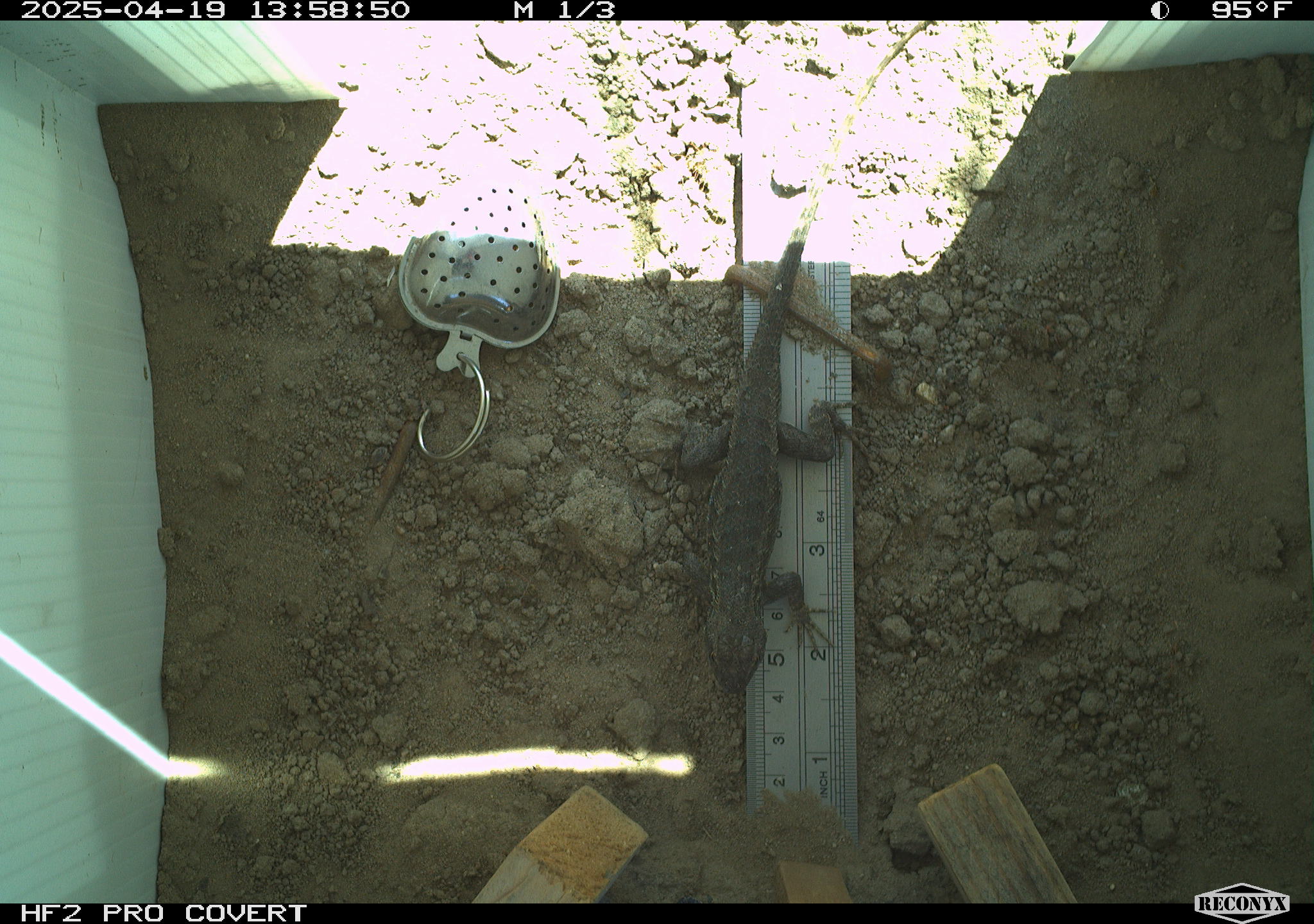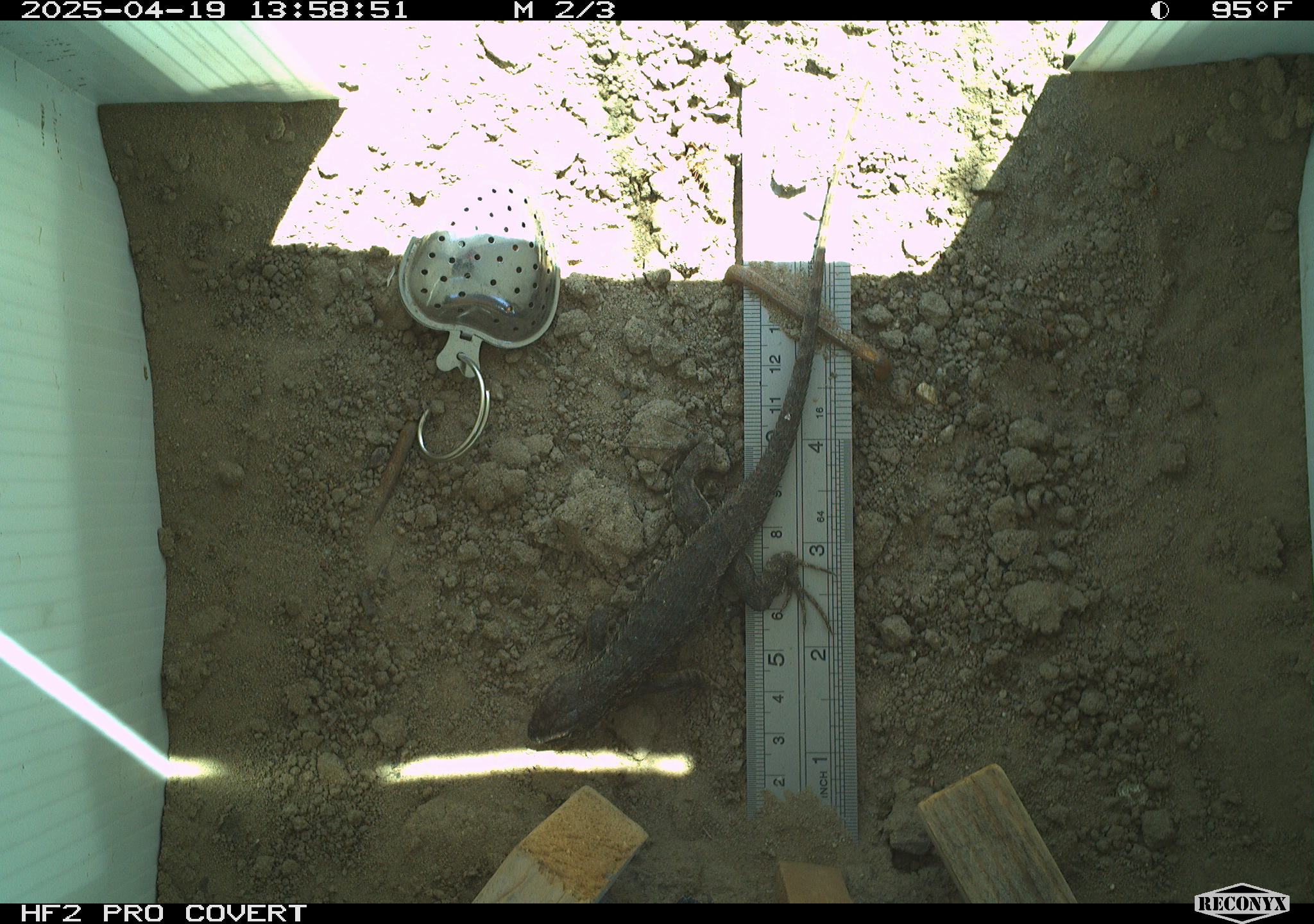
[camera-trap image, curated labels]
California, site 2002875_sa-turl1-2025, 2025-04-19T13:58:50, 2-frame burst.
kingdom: Animalia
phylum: Chordata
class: Reptilia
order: Squamata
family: Phrynosomatidae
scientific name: Phrynosomatidae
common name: north american spiny lizards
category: sceloporus/uta species